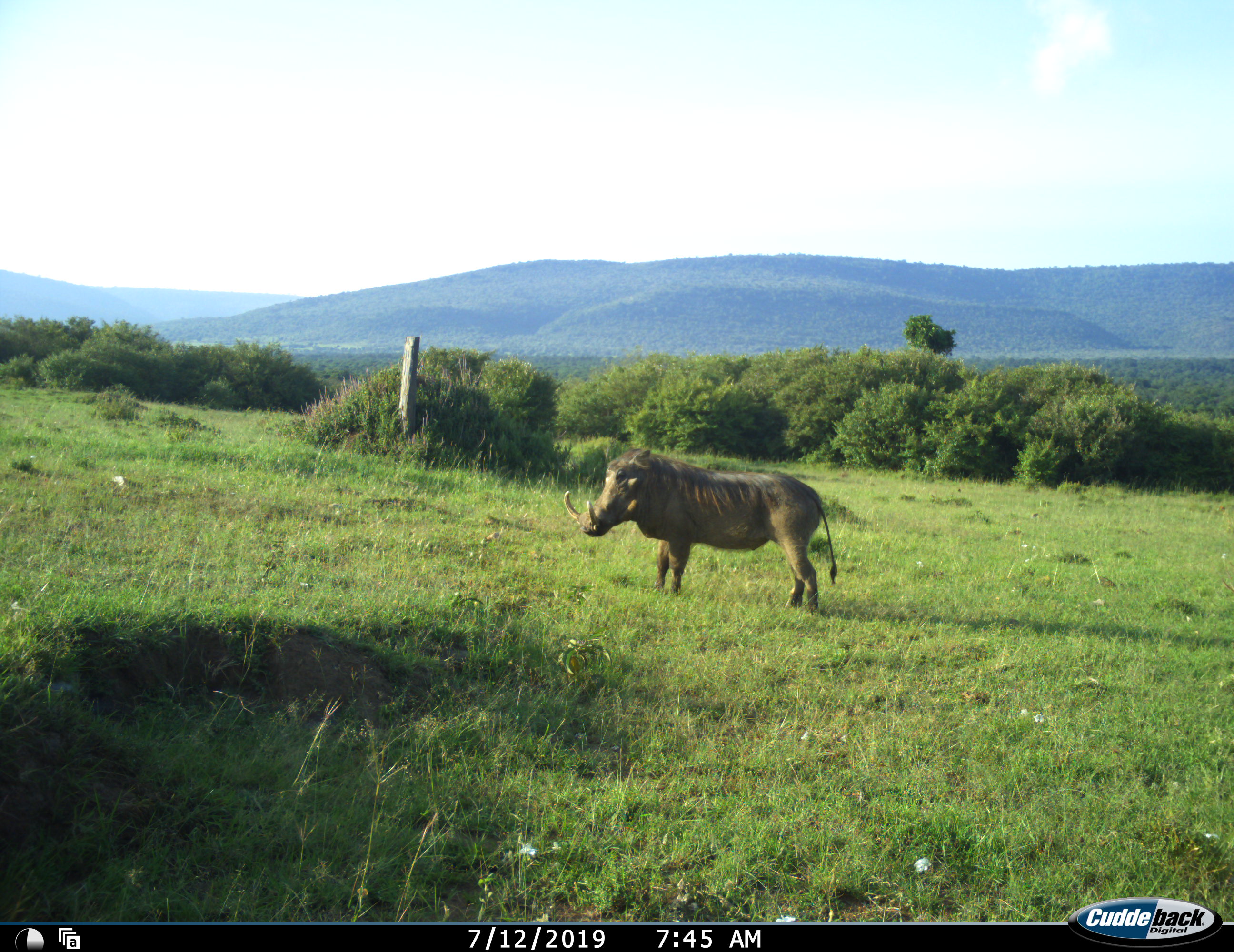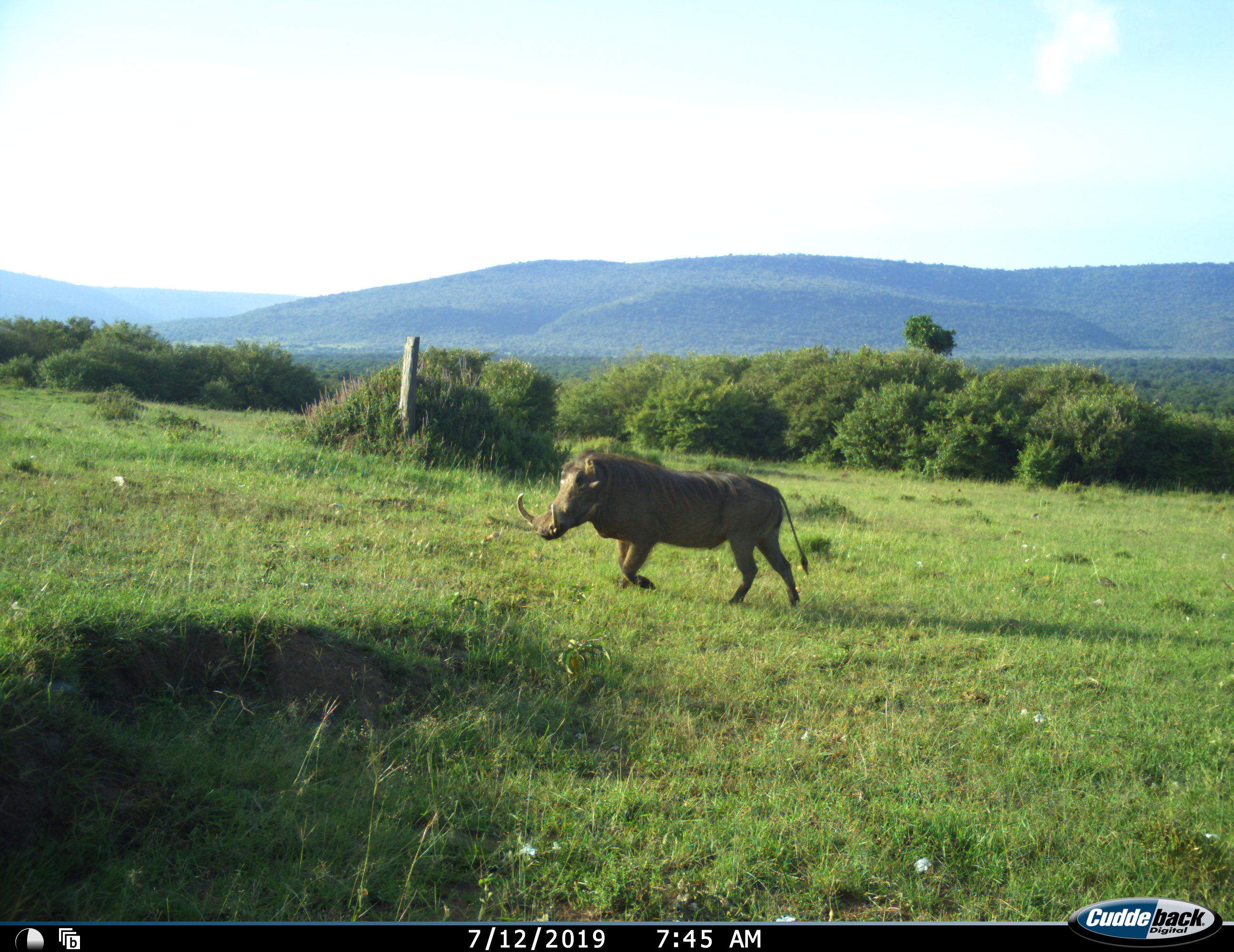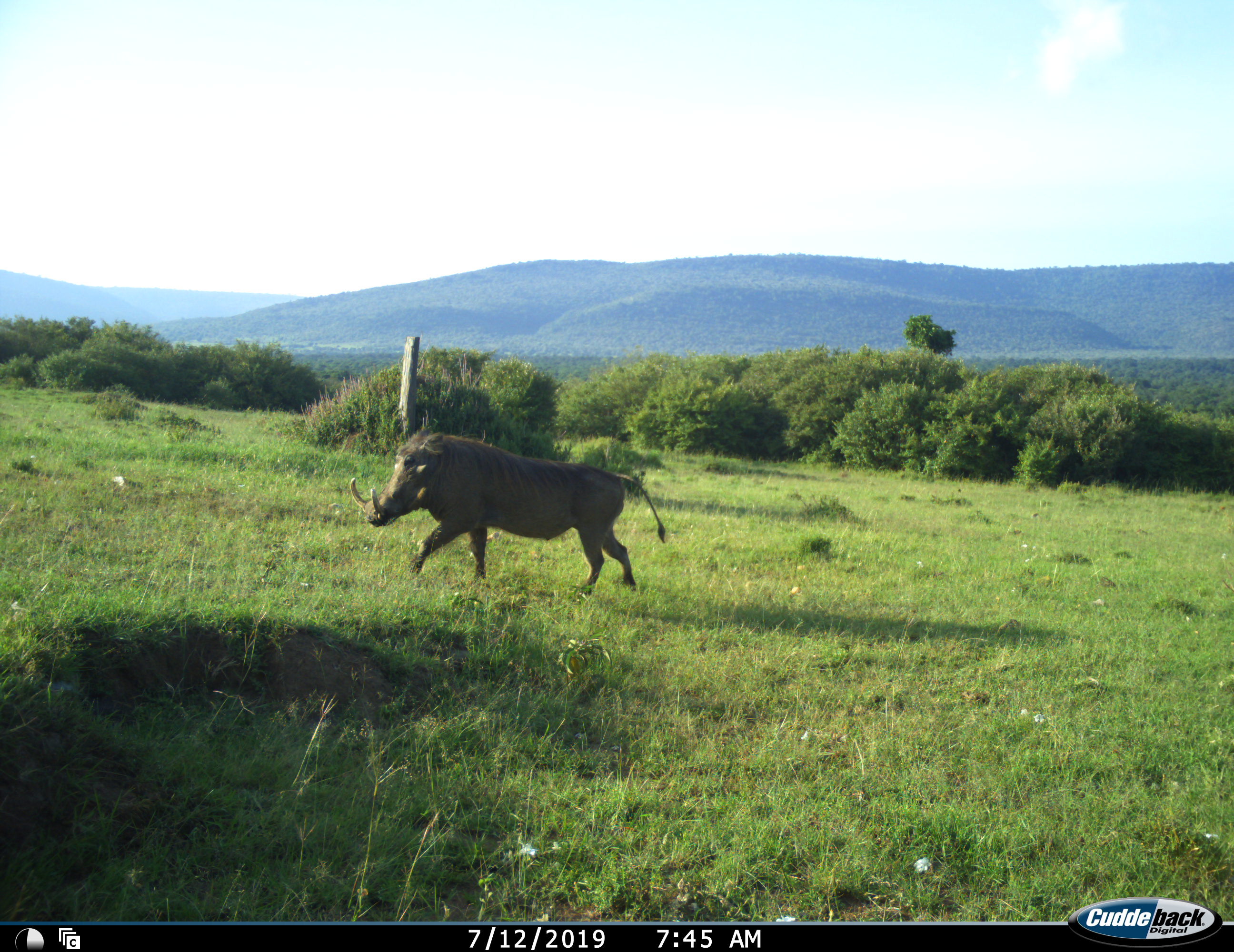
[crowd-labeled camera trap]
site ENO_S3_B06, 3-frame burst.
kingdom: Animalia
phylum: Chordata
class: Mammalia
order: Artiodactyla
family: Suidae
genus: Phacochoerus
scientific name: Phacochoerus africanus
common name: warthog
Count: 1.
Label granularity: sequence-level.